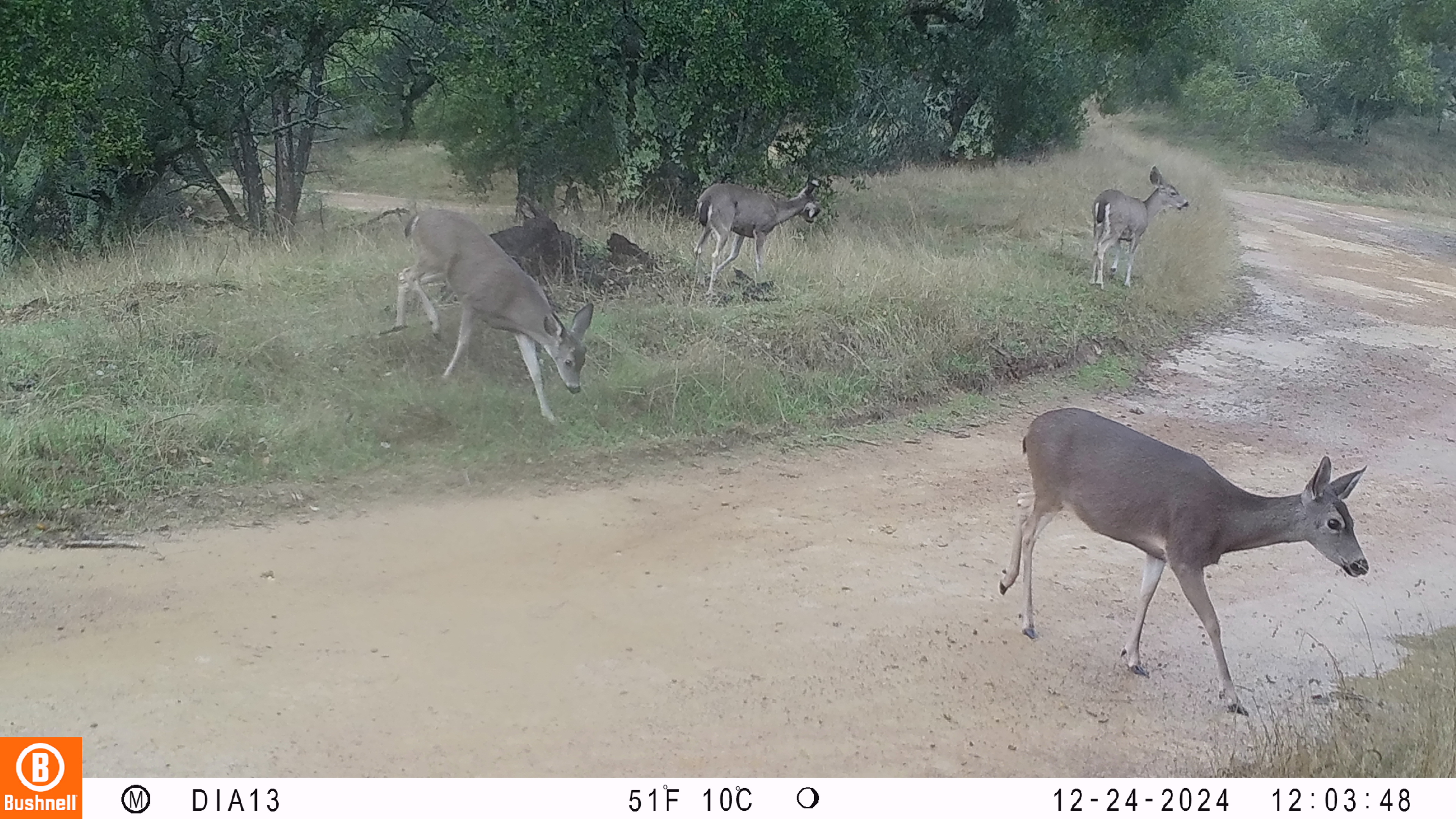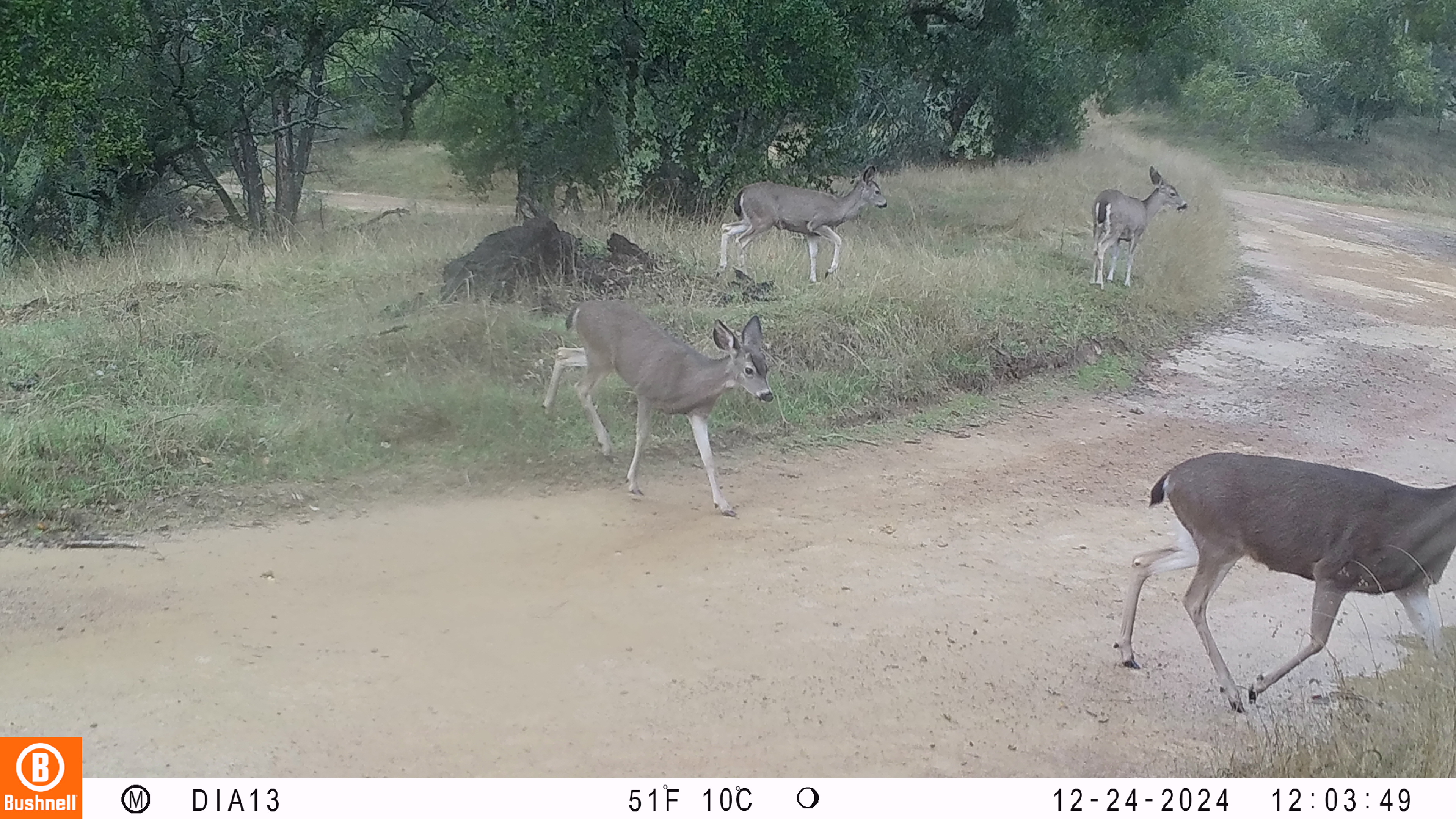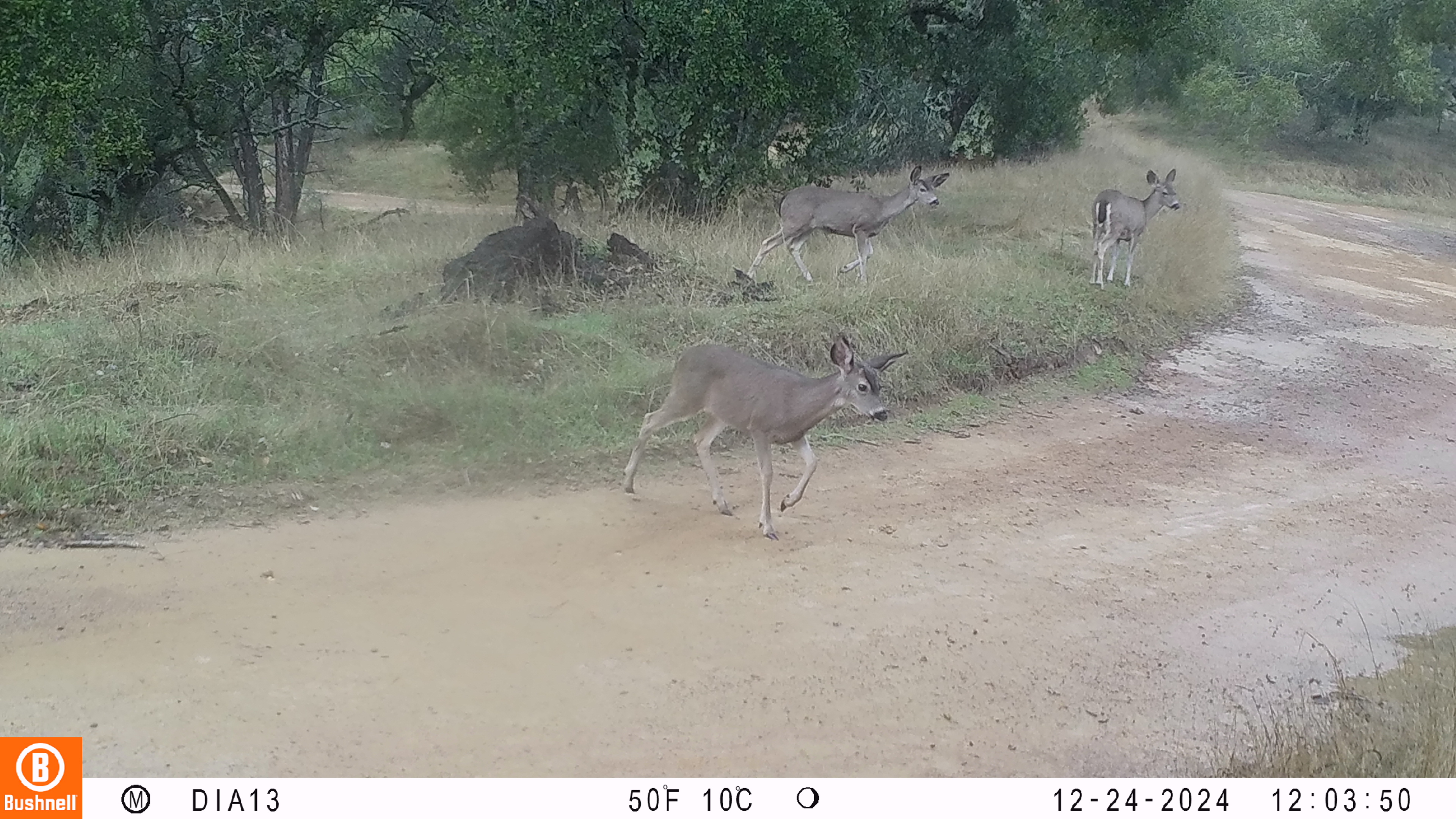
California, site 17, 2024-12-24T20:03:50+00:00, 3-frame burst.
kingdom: Animalia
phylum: Chordata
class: Mammalia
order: Artiodactyla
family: Cervidae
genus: Odocoileus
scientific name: Odocoileus hemionus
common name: mule deer